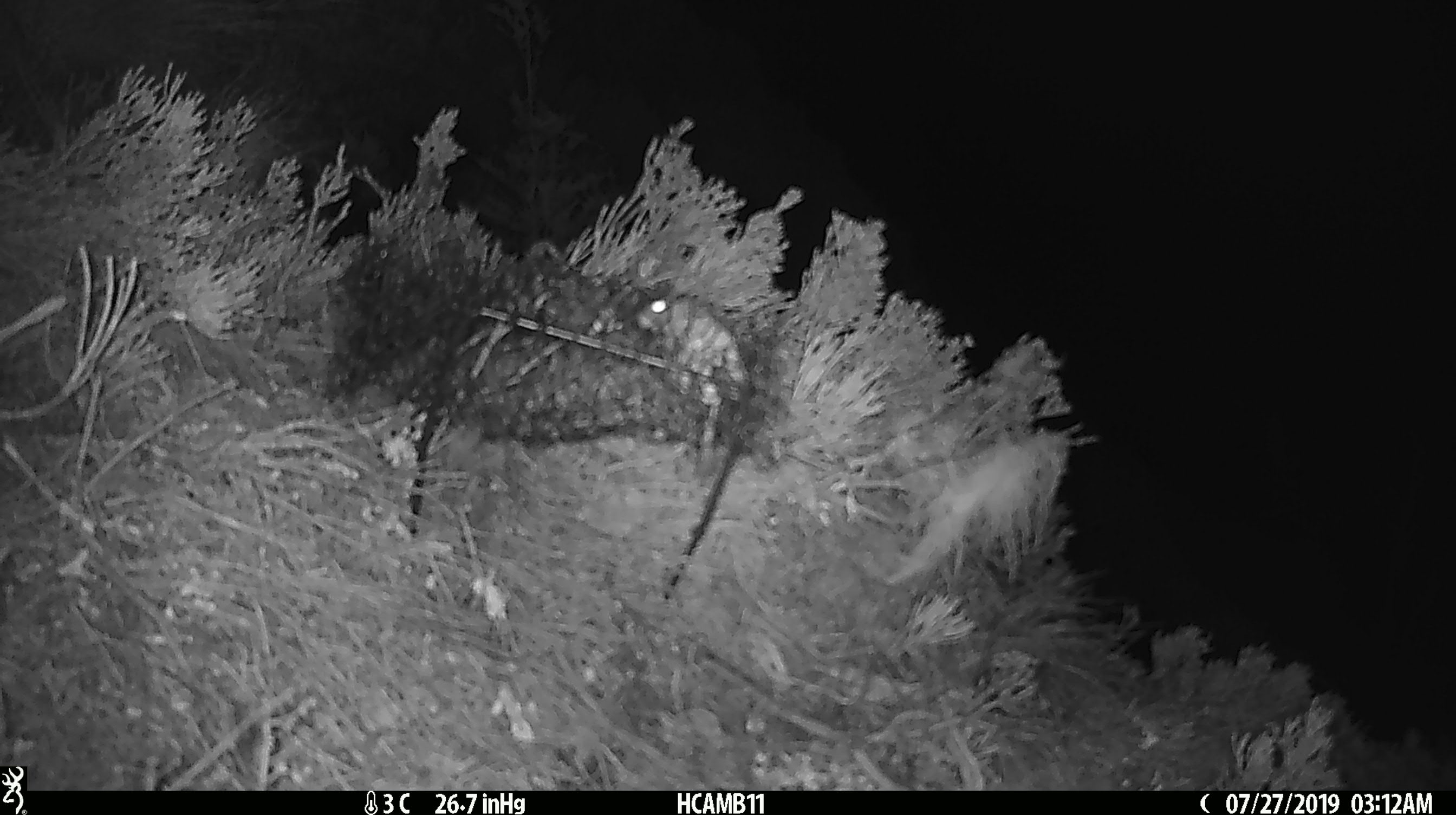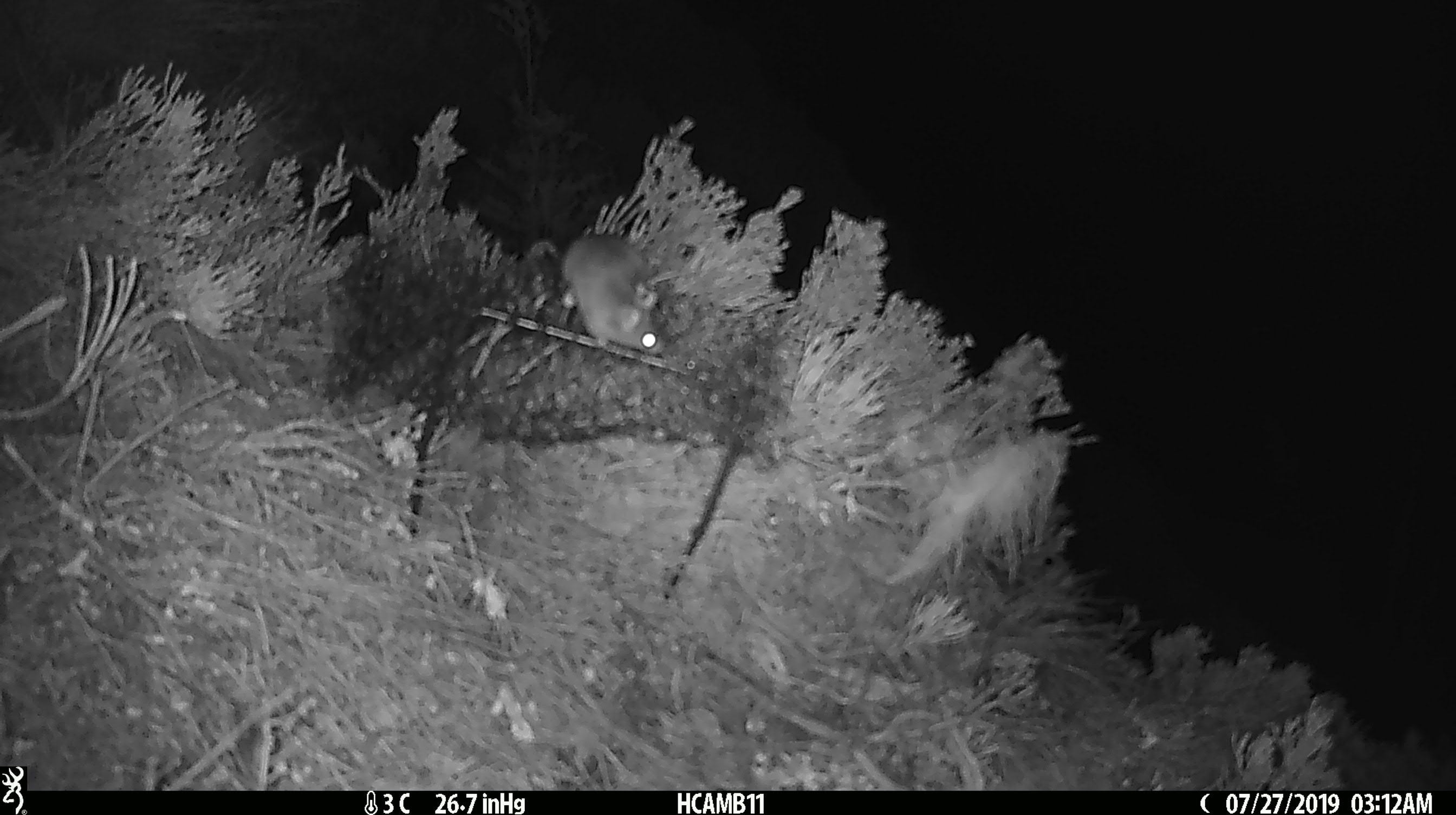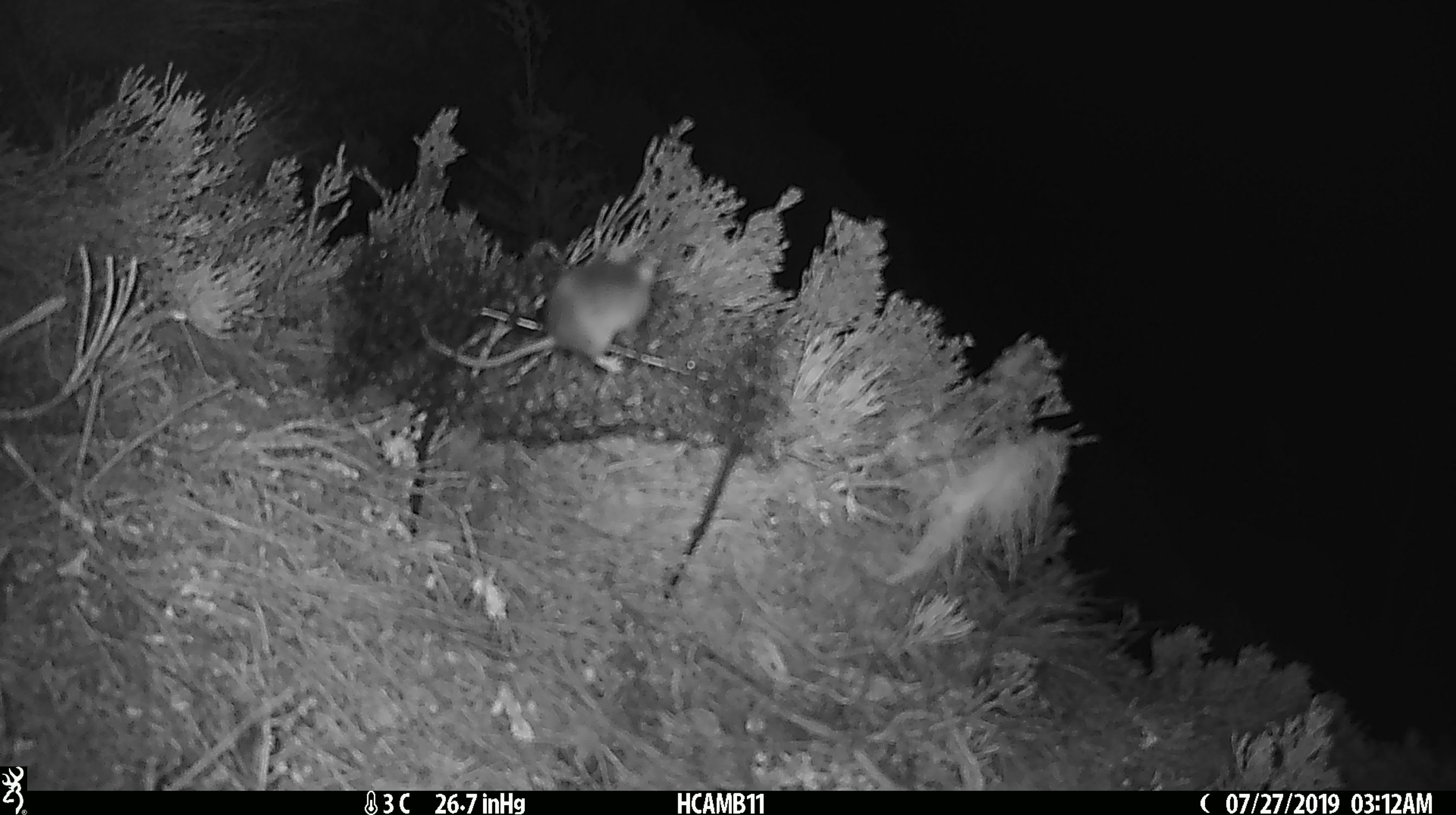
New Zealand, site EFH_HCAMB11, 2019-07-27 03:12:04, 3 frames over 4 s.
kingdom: Animalia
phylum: Chordata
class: Mammalia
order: Rodentia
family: Muridae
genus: Mus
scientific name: Mus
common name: mouse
Mouse (Mus).